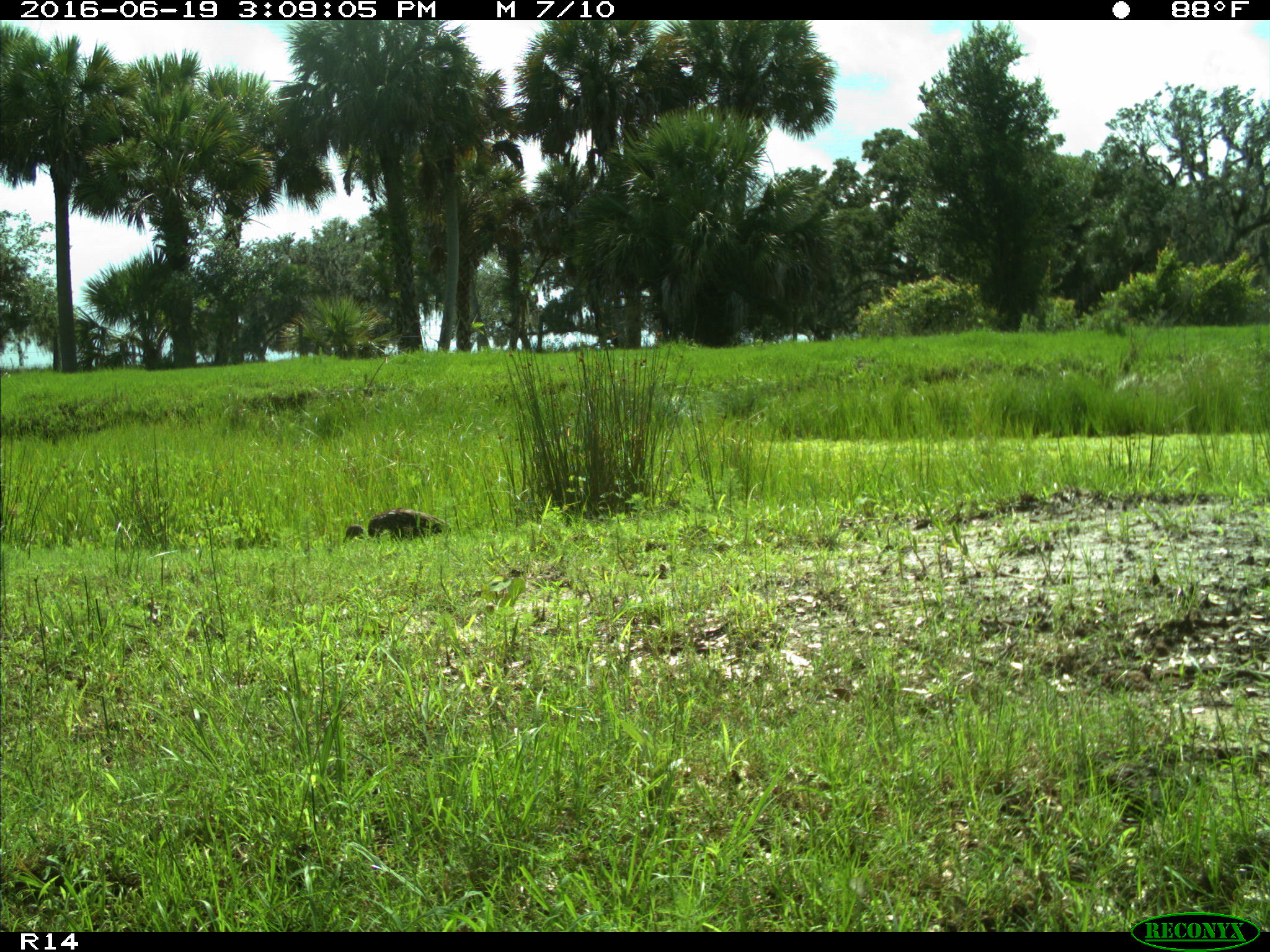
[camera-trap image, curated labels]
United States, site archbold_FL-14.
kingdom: Animalia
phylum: Chordata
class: Aves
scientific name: Aves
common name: birds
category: unidentified bird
Unidentified bird (birds) (Aves).